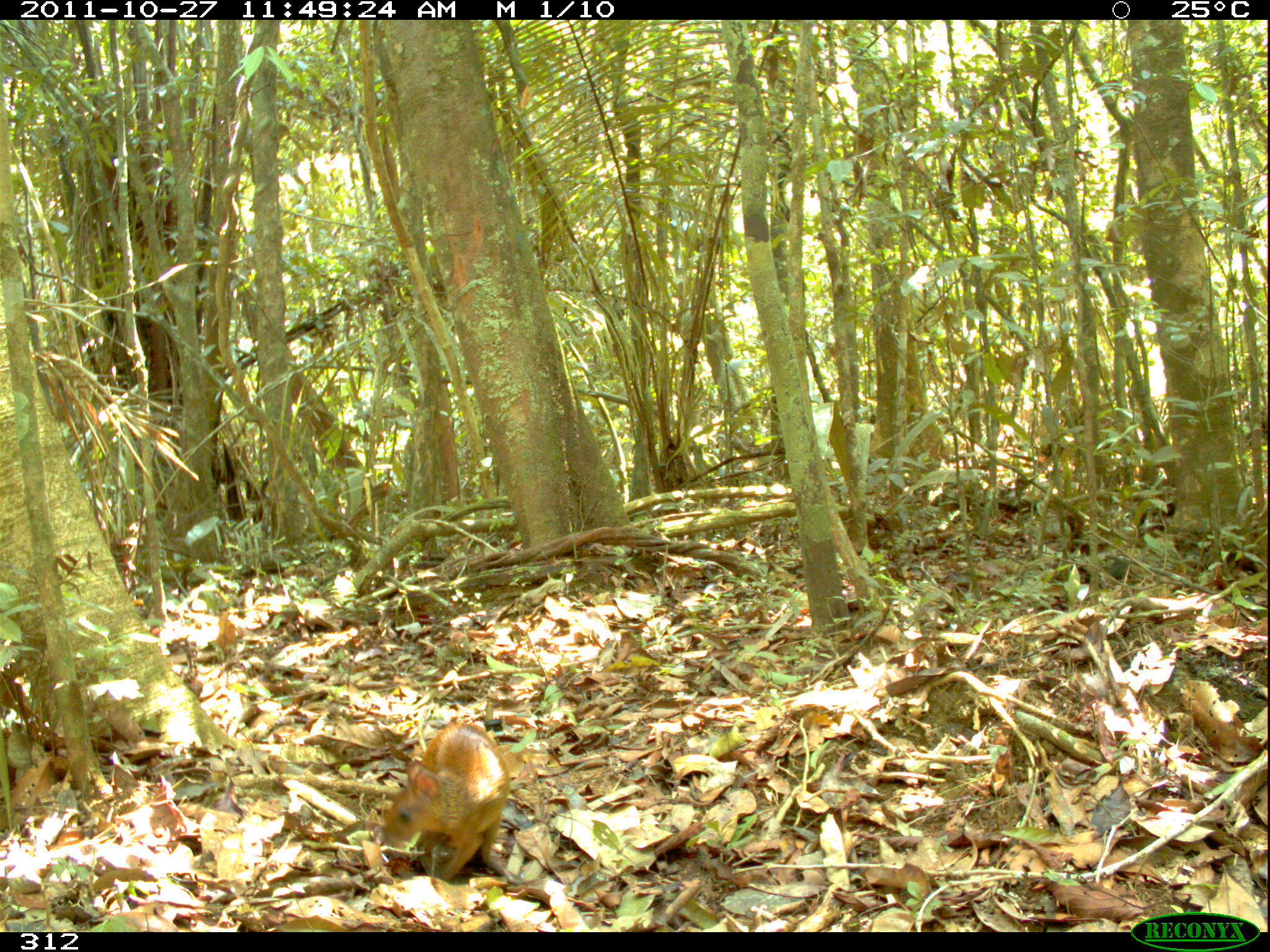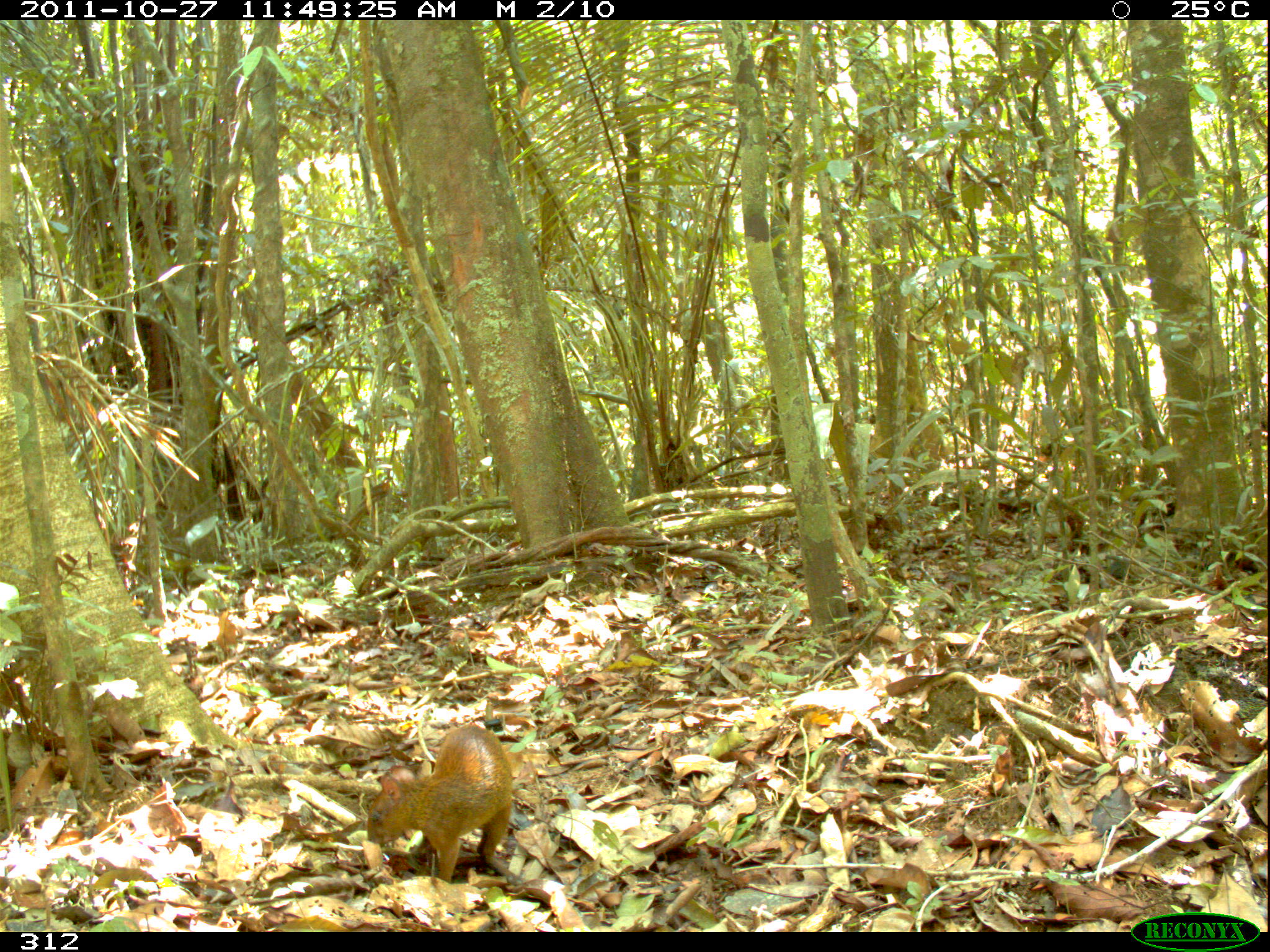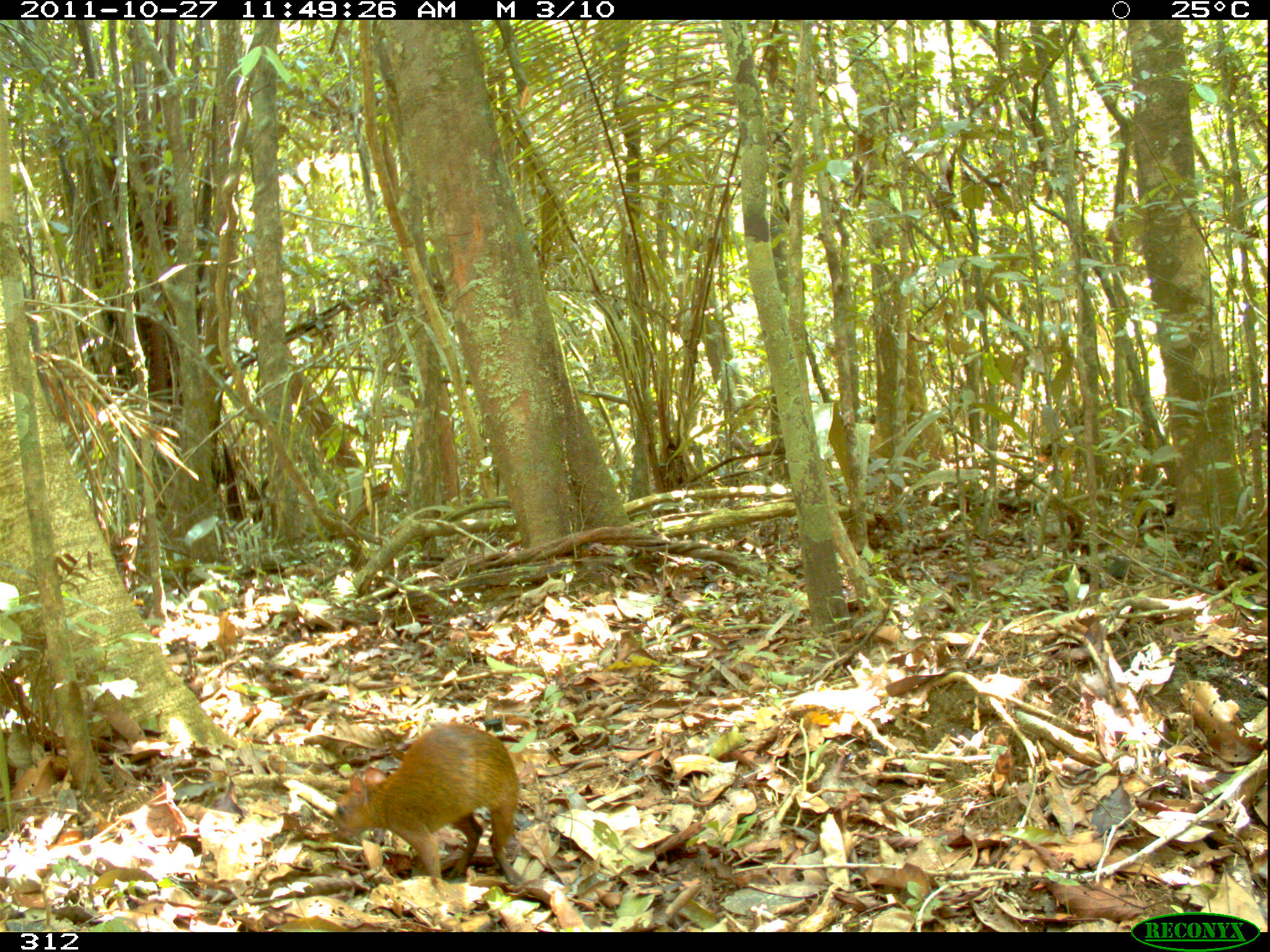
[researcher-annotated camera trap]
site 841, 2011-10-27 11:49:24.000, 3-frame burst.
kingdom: Animalia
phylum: Chordata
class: Mammalia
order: Rodentia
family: Dasyproctidae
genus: Dasyprocta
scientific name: Dasyprocta punctata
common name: central american agouti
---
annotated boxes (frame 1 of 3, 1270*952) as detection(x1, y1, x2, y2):
dasyprocta punctata: detection(376, 718, 511, 880)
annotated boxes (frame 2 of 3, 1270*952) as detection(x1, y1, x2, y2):
dasyprocta punctata: detection(366, 722, 523, 882)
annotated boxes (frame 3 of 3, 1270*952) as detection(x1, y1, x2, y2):
dasyprocta punctata: detection(330, 722, 523, 899)